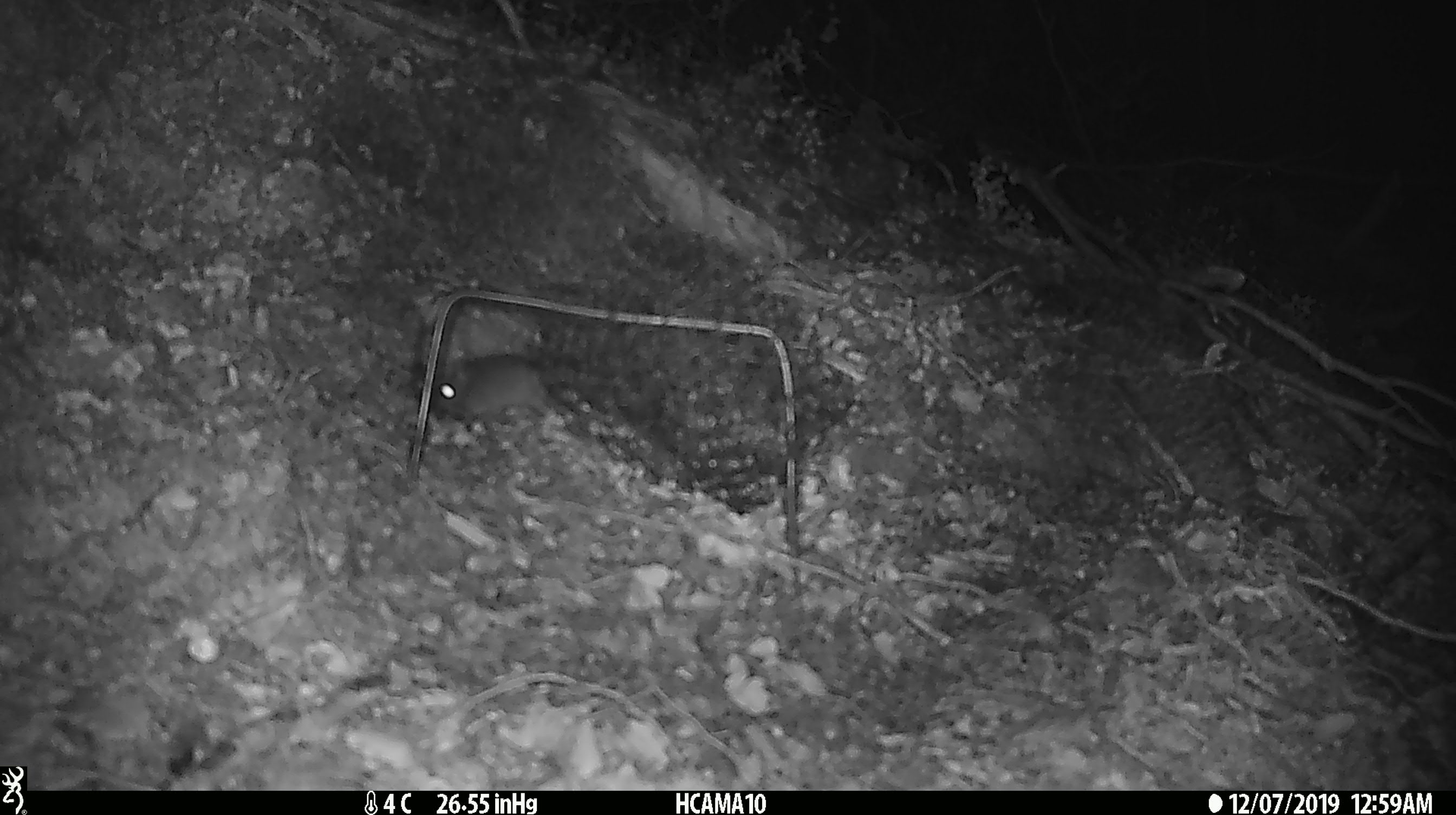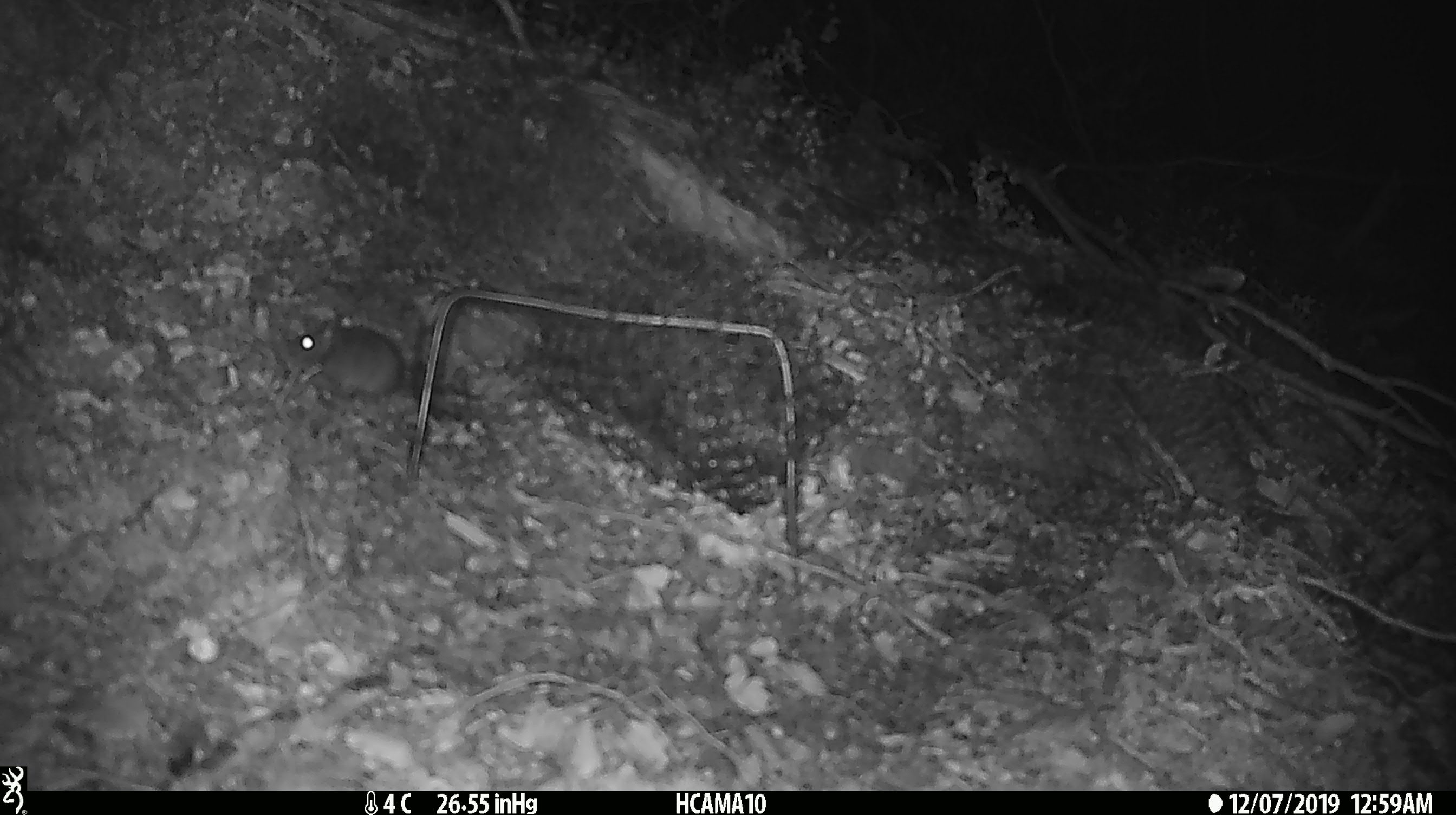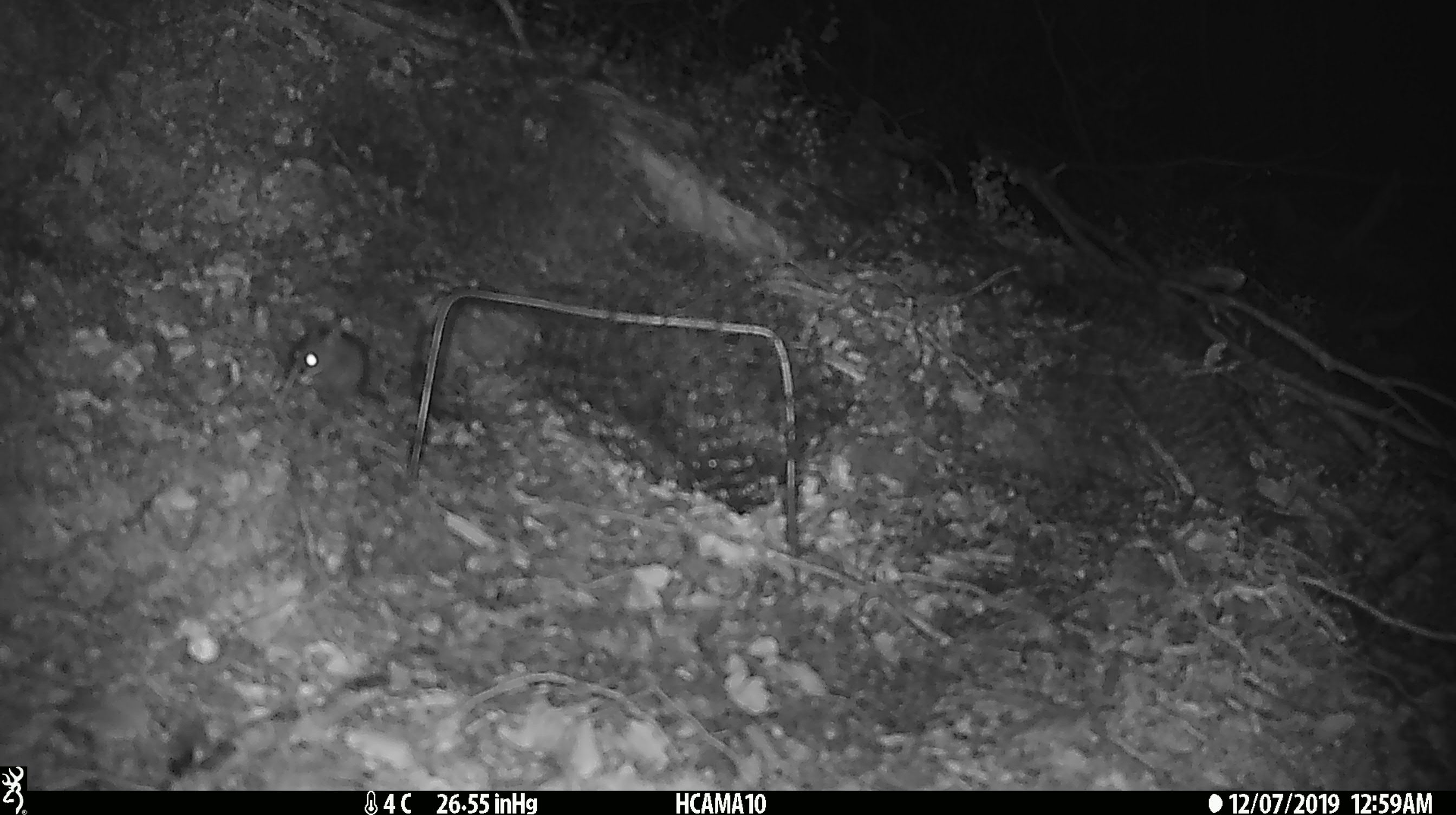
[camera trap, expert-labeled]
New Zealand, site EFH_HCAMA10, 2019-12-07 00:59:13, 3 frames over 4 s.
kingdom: Animalia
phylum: Chordata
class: Mammalia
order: Rodentia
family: Muridae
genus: Mus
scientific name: Mus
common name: mouse